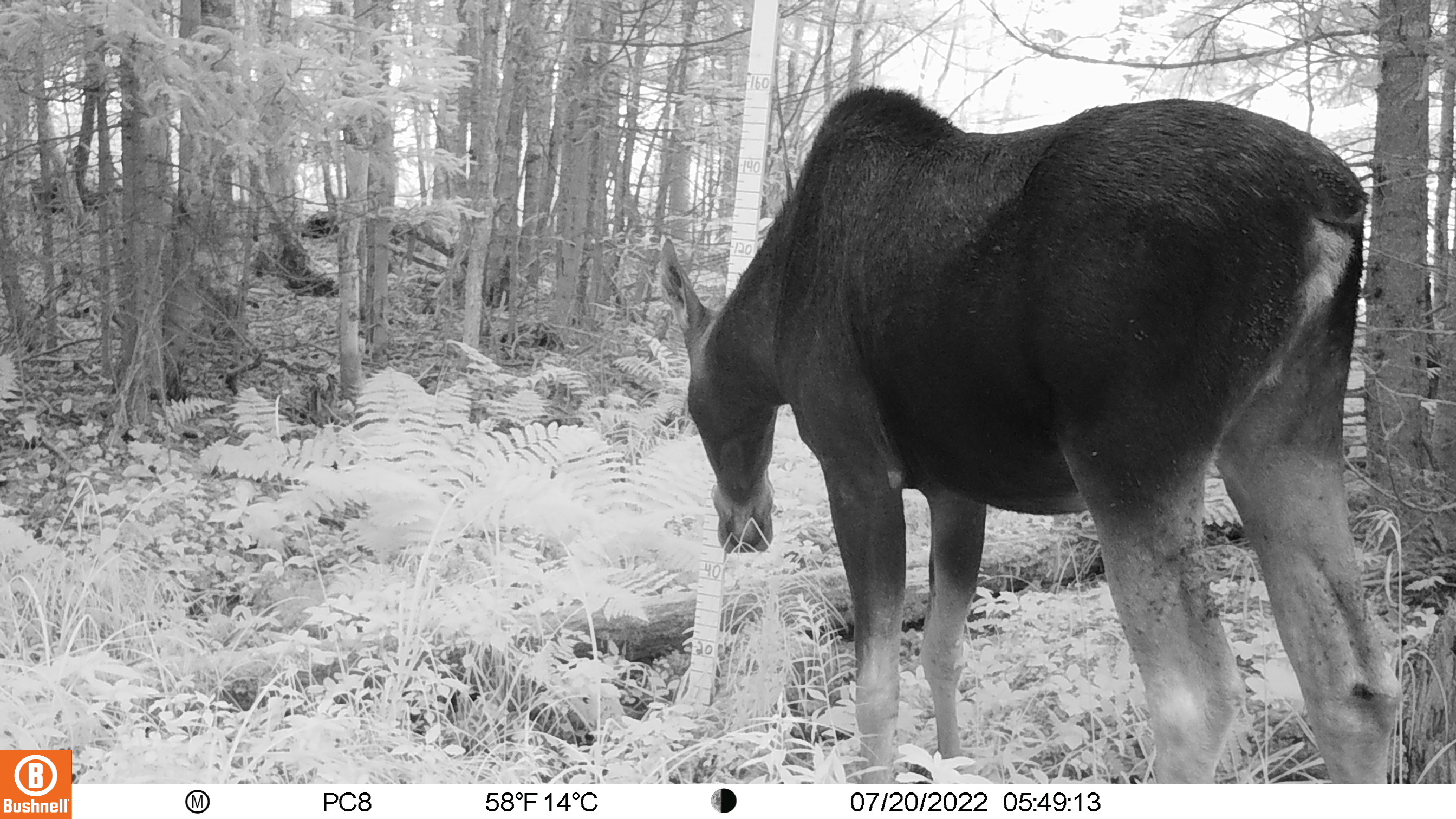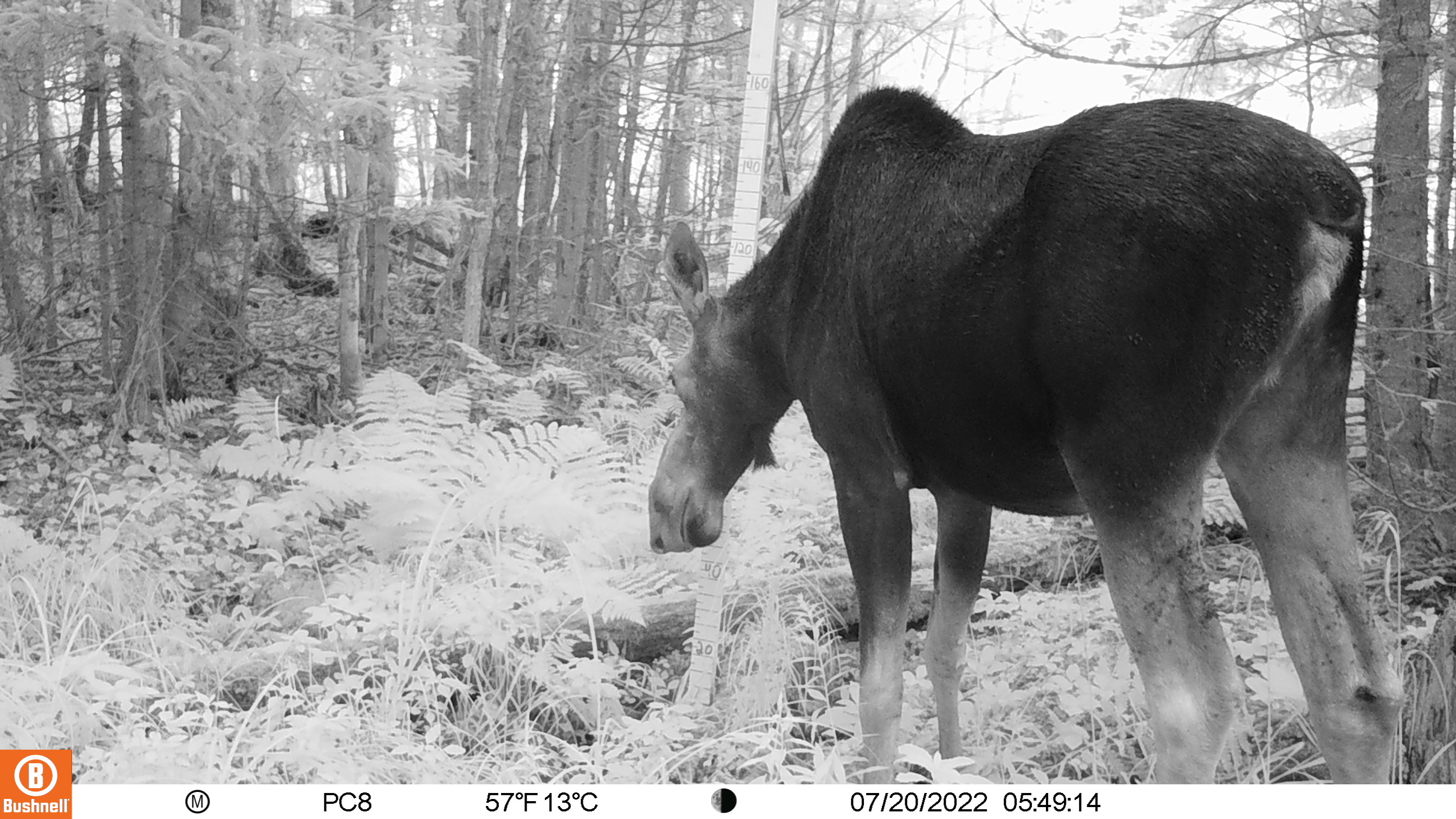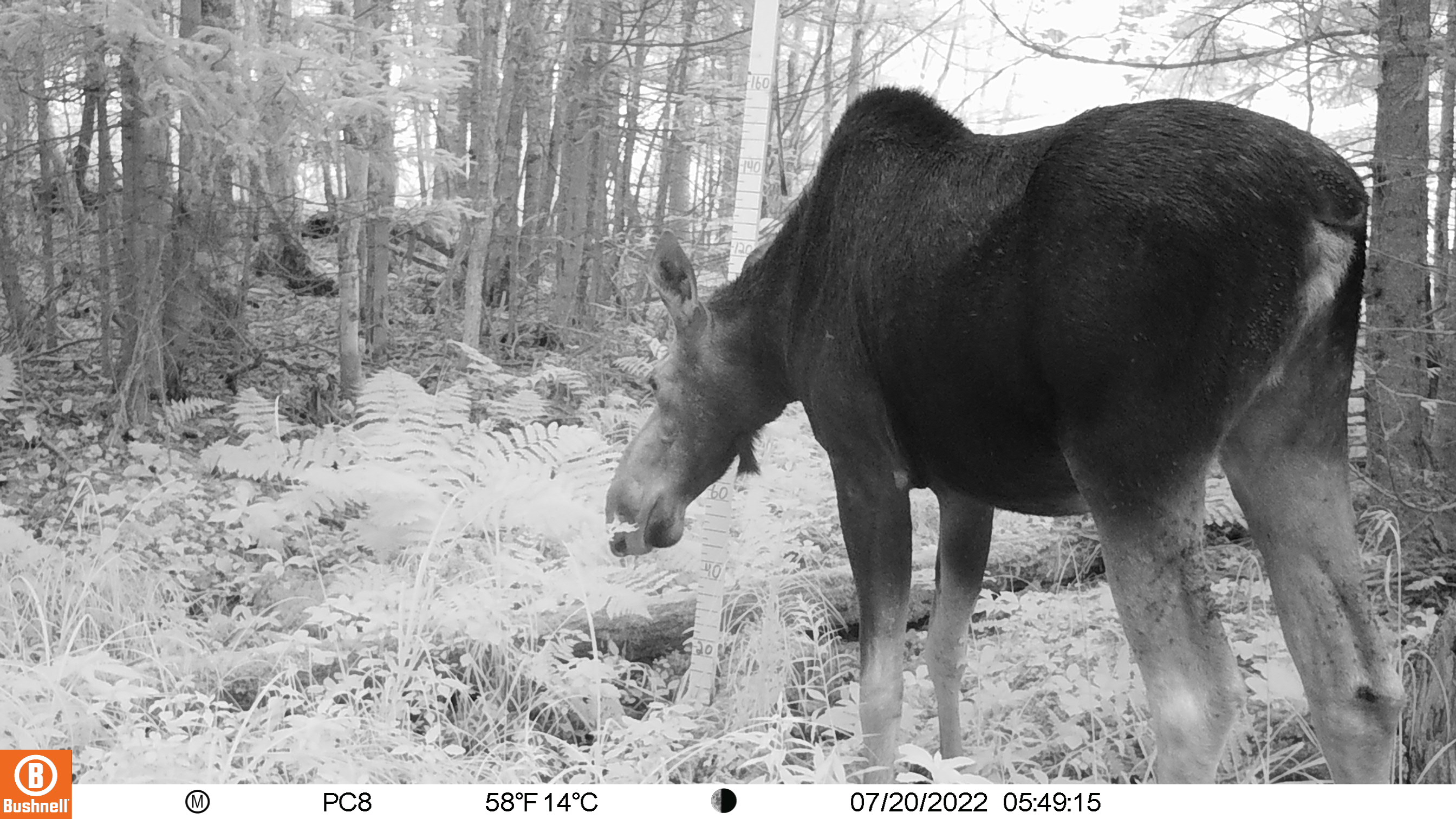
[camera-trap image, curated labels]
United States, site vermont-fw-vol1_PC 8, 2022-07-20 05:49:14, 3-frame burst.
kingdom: Animalia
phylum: Chordata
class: Mammalia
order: Artiodactyla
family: Cervidae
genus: Alces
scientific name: Alces alces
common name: moose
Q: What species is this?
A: Moose (Alces alces).